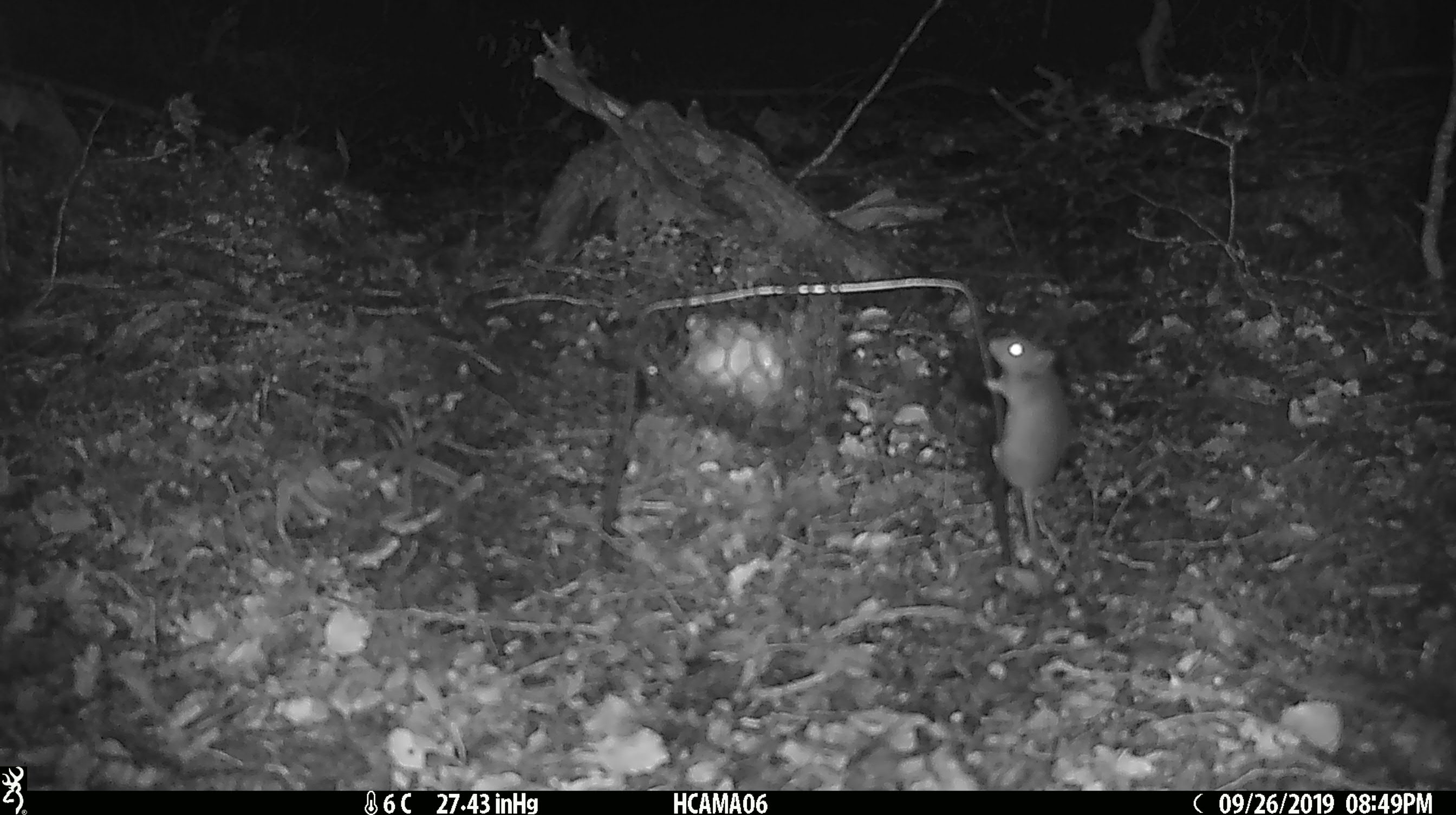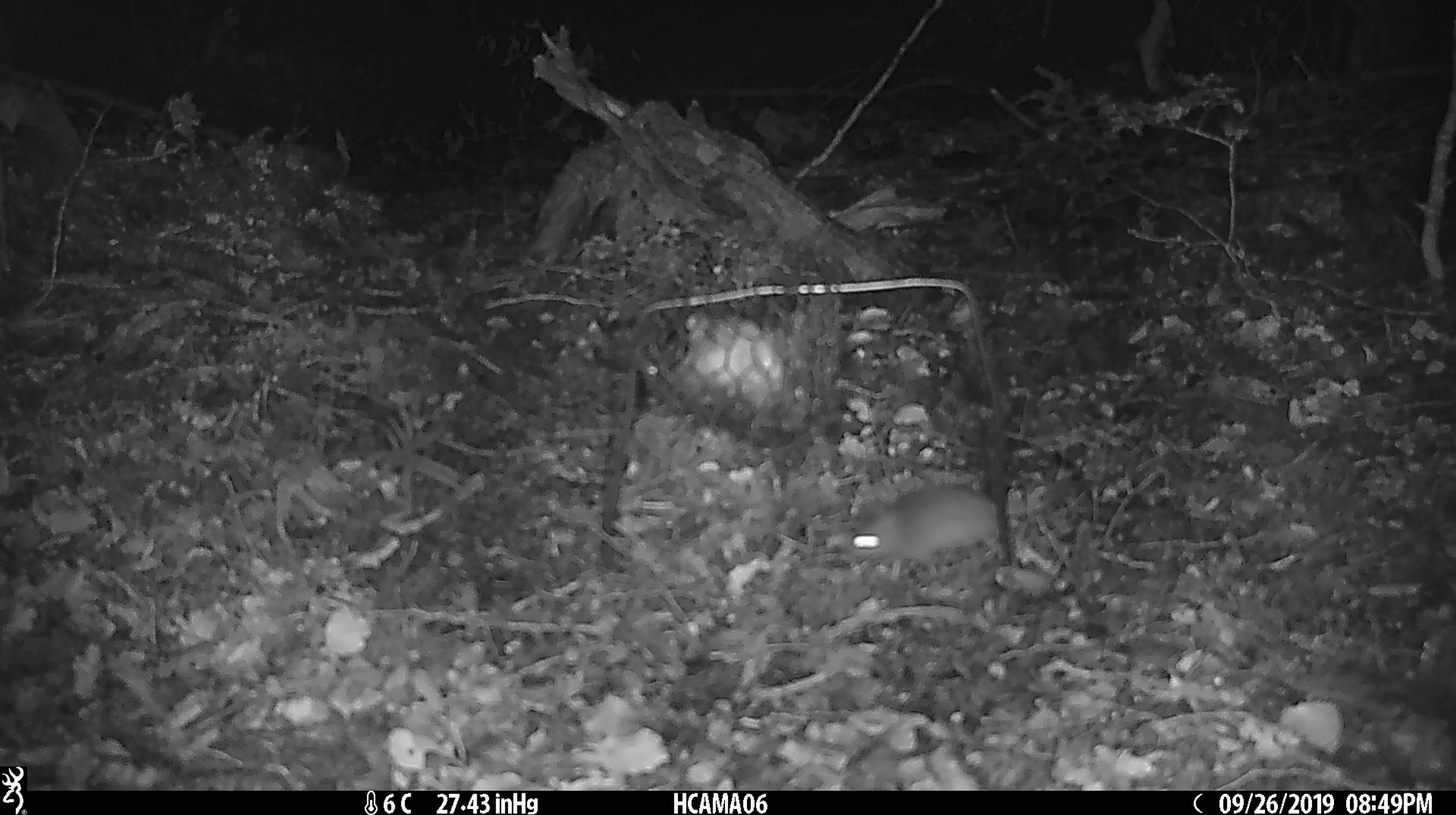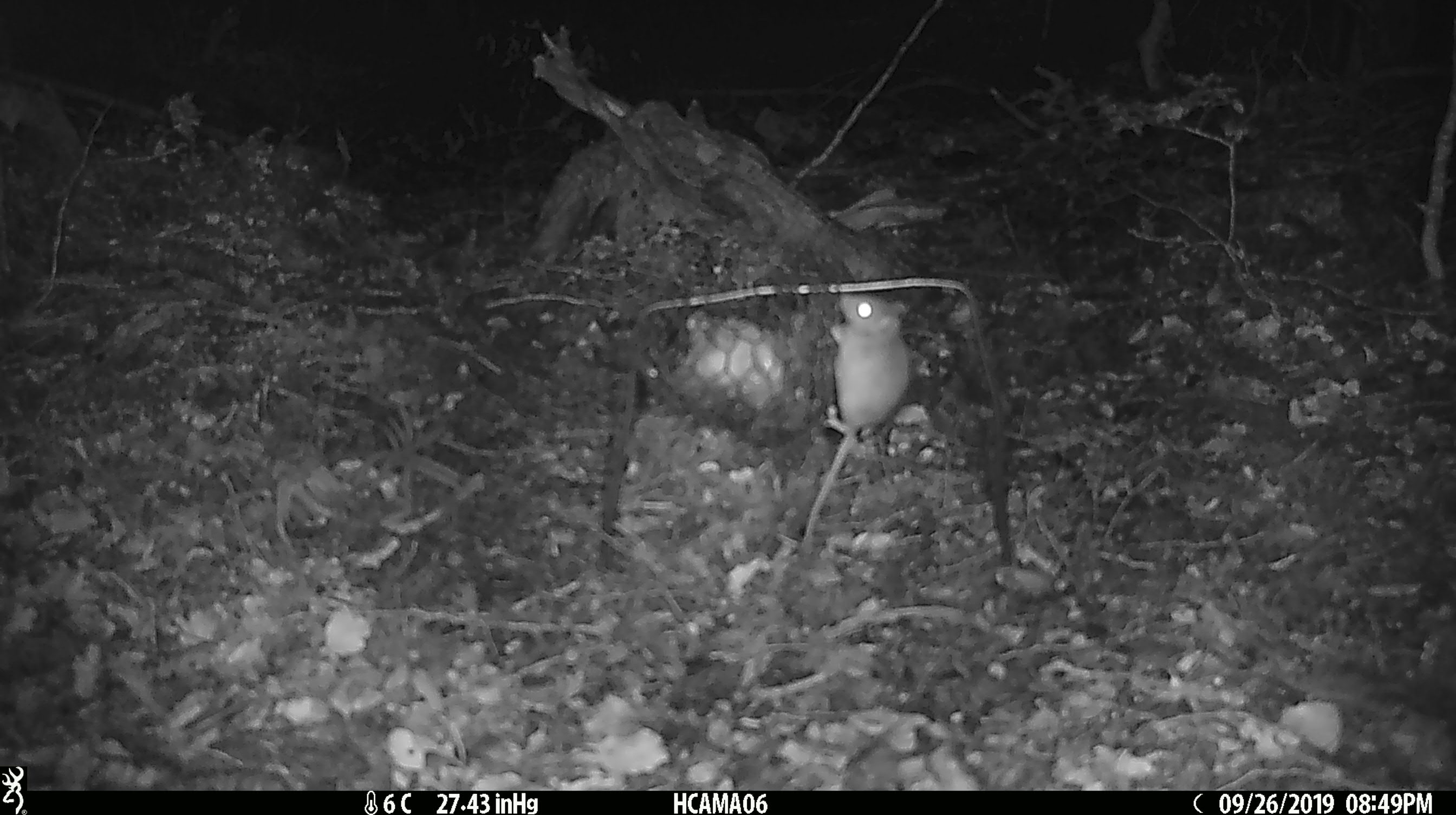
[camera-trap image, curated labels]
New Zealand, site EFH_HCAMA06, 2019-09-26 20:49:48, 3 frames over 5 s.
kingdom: Animalia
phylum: Chordata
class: Mammalia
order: Rodentia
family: Muridae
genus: Mus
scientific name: Mus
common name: mouse